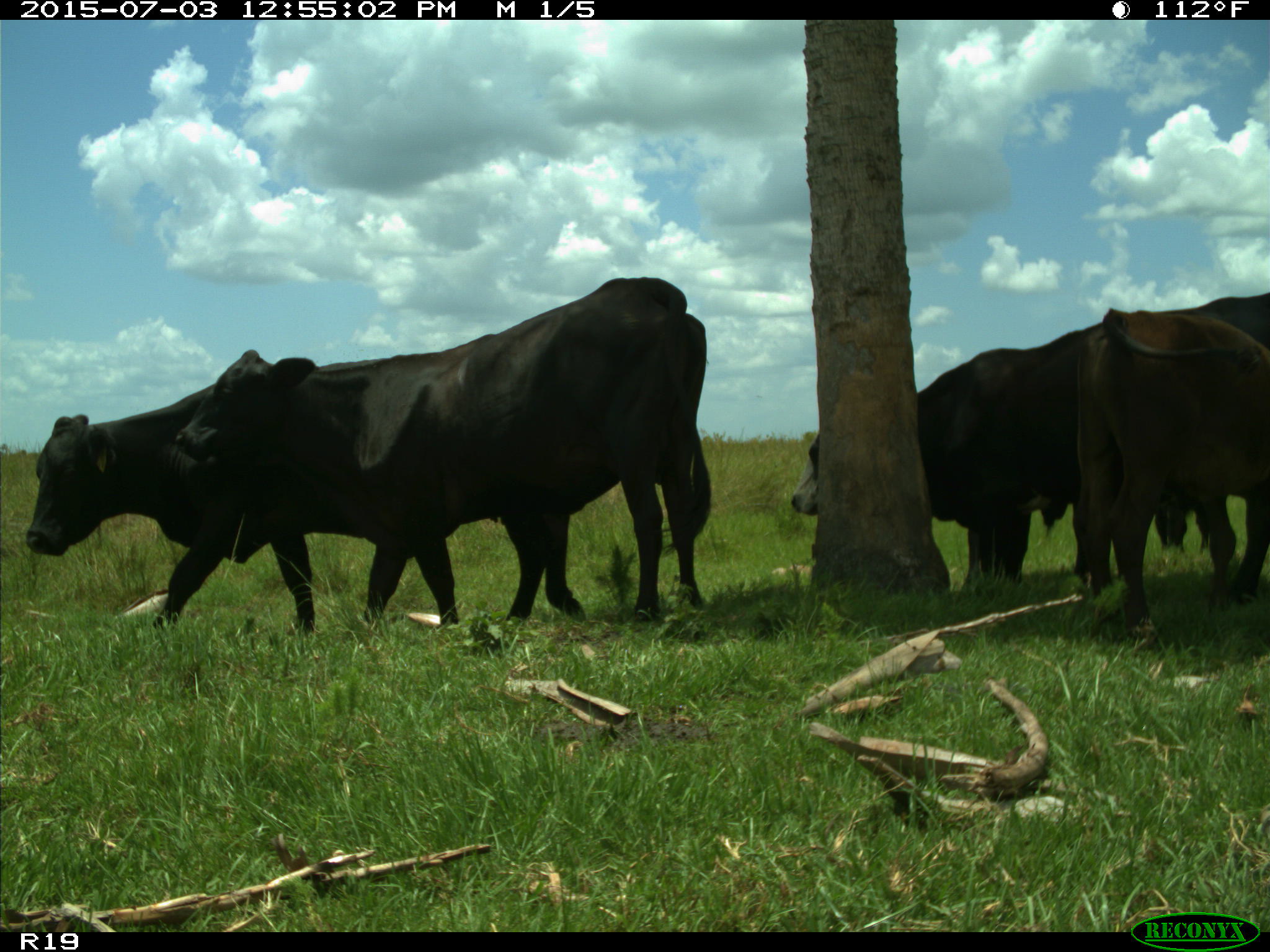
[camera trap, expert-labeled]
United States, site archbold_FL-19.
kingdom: Animalia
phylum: Chordata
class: Mammalia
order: Artiodactyla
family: Bovidae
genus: Bos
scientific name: Bos taurus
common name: domestic cow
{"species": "Bos taurus (domestic cow)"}